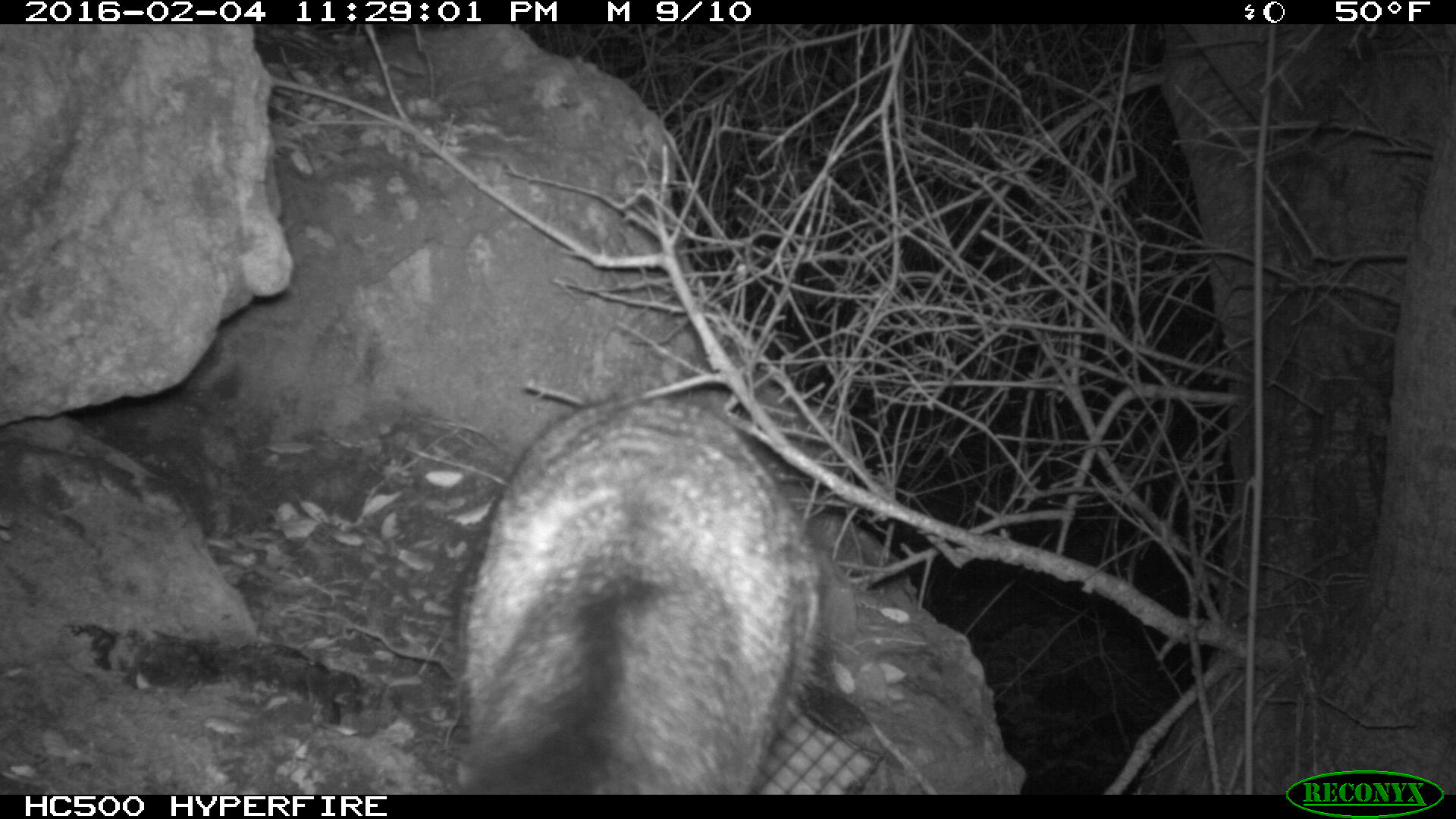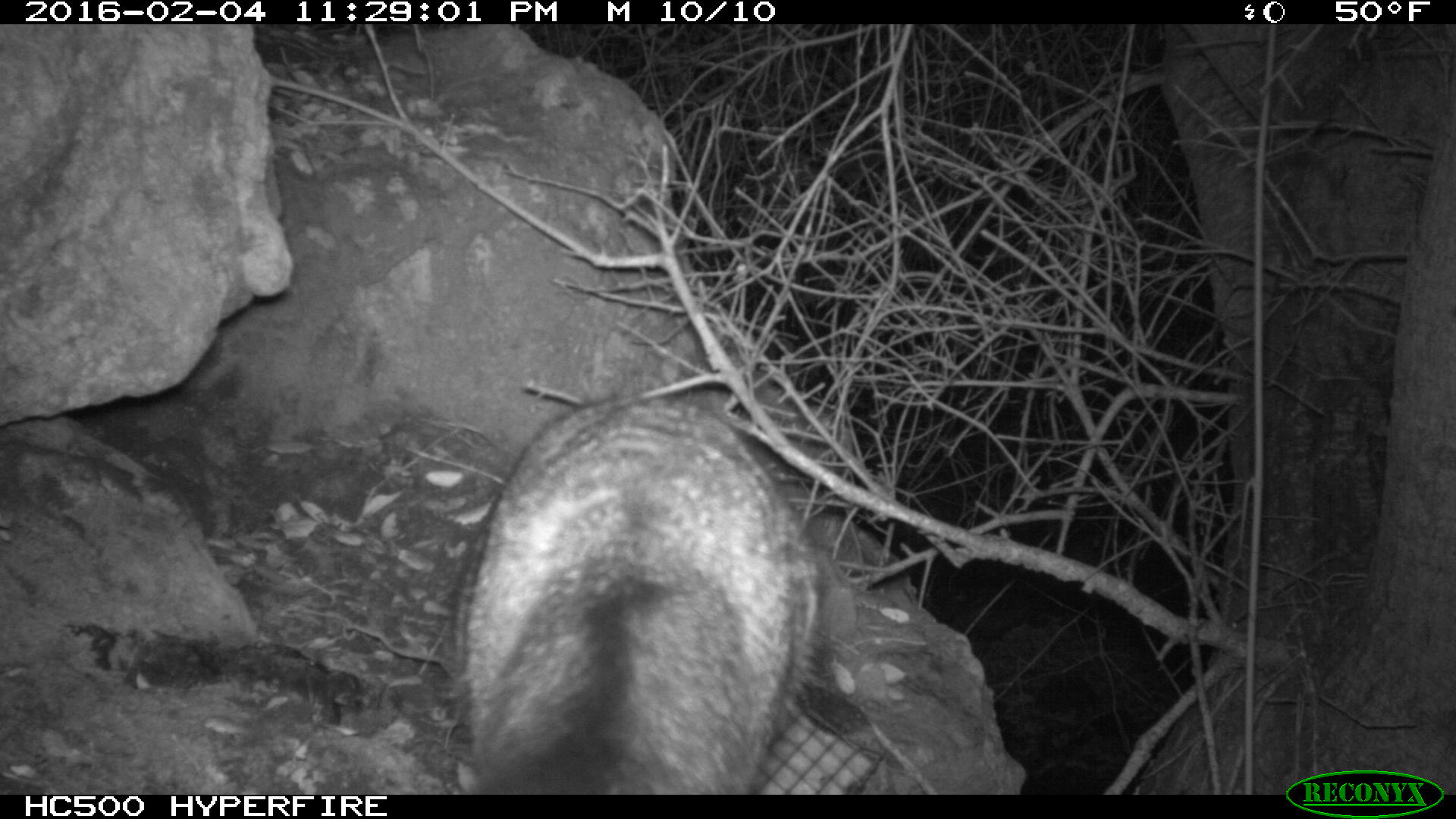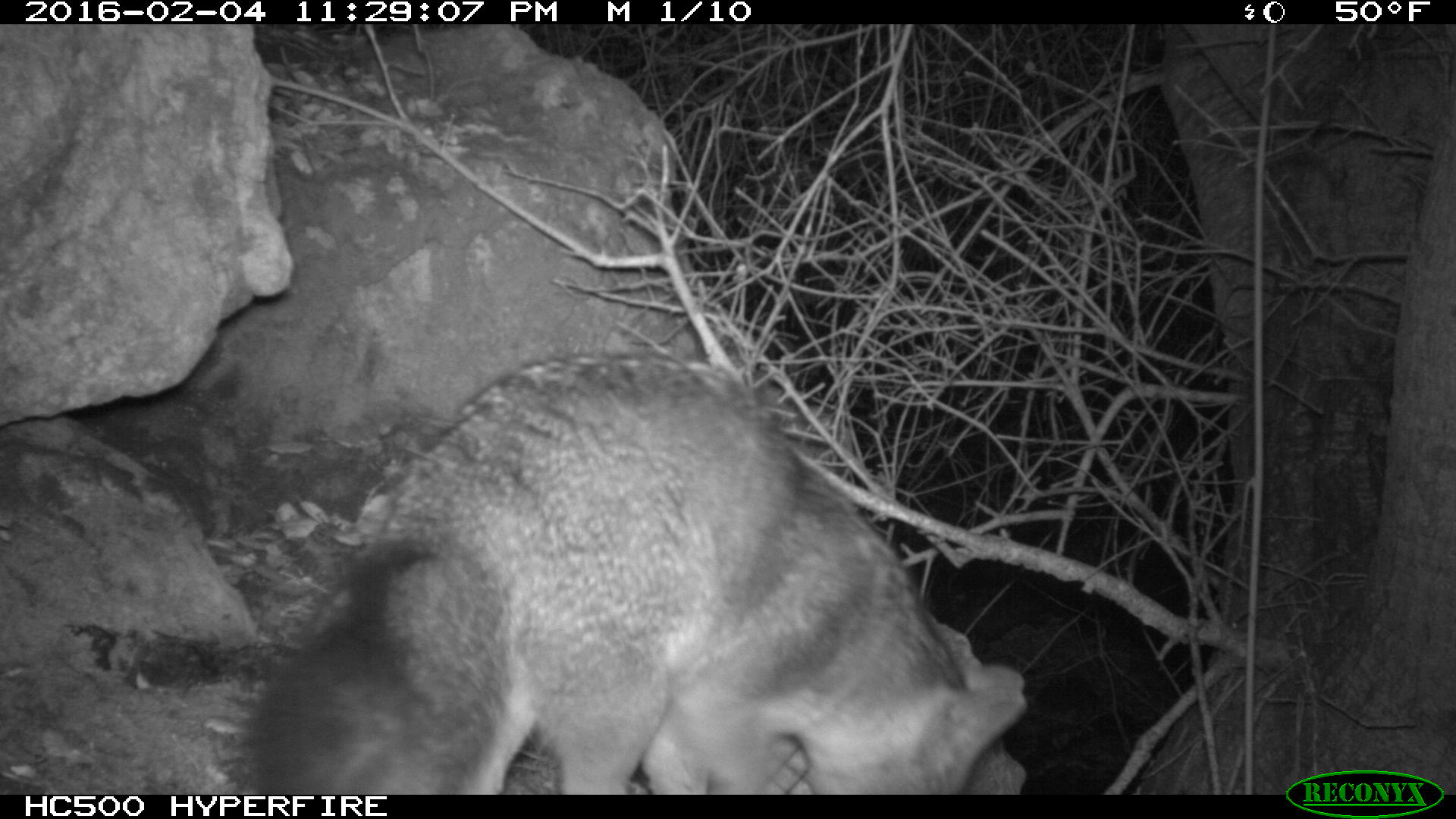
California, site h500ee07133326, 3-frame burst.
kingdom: Animalia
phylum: Chordata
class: Mammalia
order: Carnivora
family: Canidae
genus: Urocyon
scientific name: Urocyon littoralis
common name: island fox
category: fox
Fox (island fox) (Urocyon littoralis).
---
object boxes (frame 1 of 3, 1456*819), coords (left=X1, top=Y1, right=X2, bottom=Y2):
fox: (left=447, top=395, right=831, bottom=795)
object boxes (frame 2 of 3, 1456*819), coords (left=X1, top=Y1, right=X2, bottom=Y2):
fox: (left=453, top=392, right=814, bottom=793)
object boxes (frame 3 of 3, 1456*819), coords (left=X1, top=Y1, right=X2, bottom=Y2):
fox: (left=240, top=356, right=1025, bottom=794)